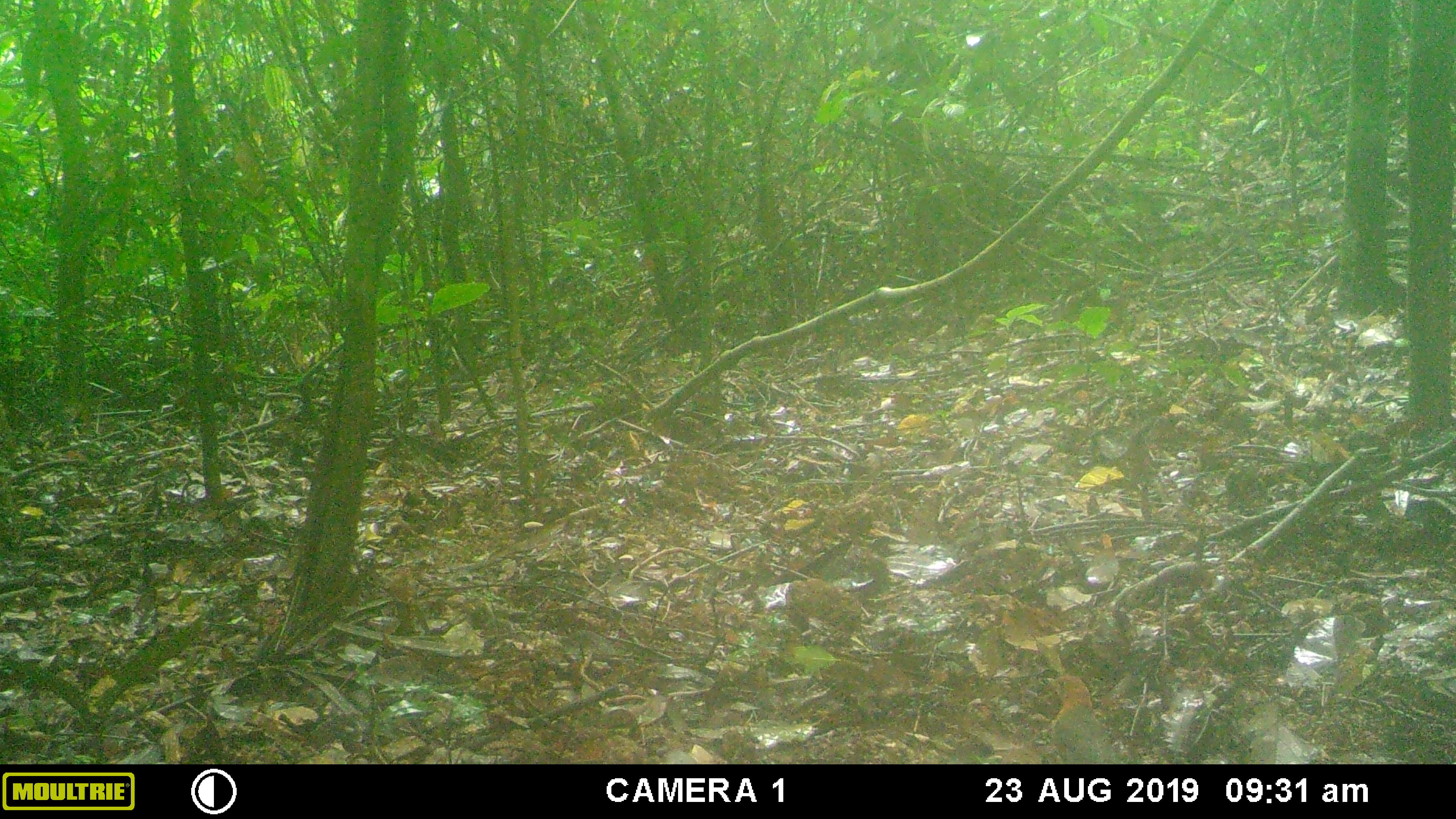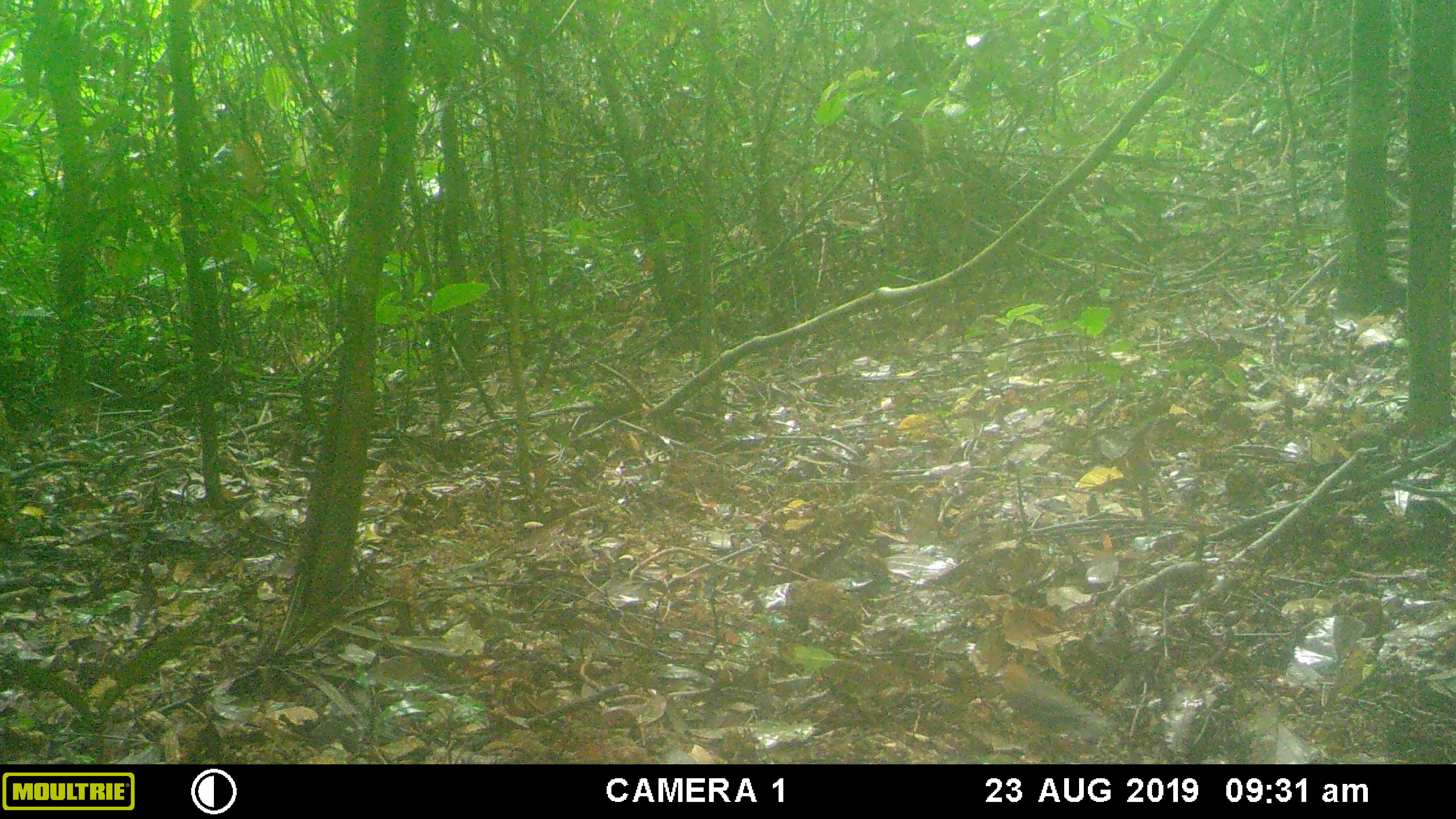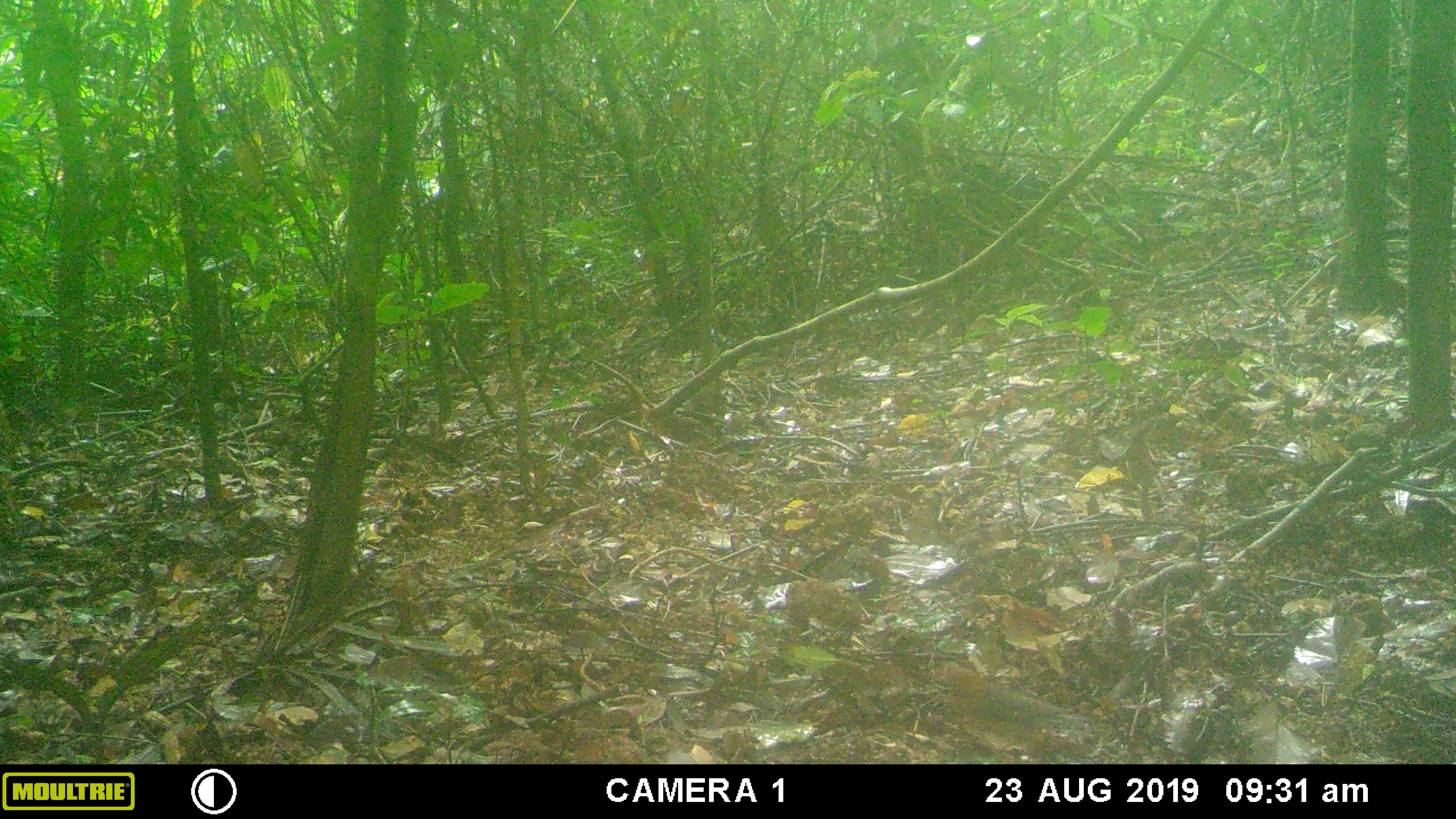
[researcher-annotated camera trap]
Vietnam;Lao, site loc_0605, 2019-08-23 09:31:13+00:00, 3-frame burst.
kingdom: Animalia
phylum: Chordata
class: Aves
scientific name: Aves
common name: bird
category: unidentified bird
Unidentified bird (bird) (Aves). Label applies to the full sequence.